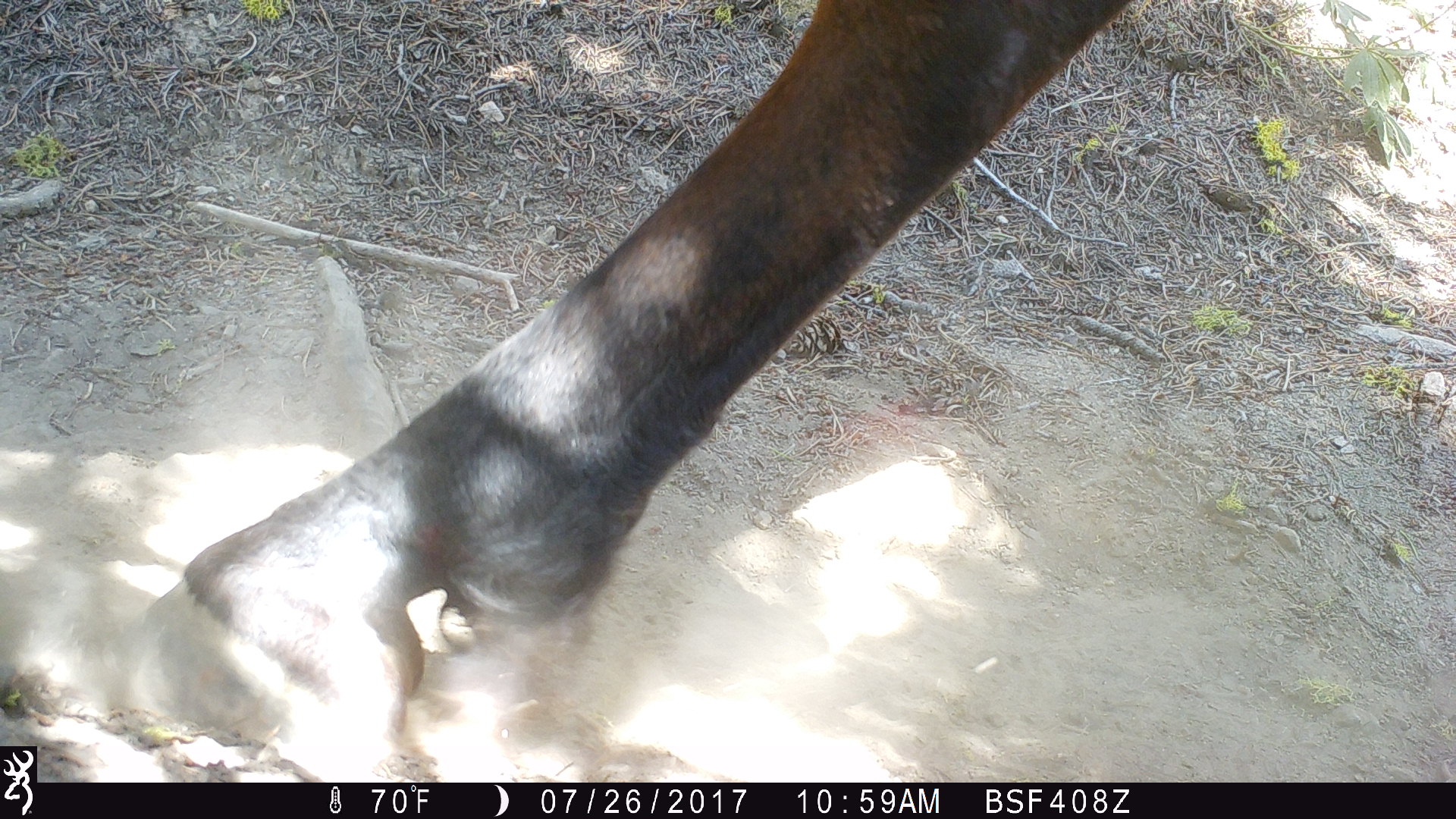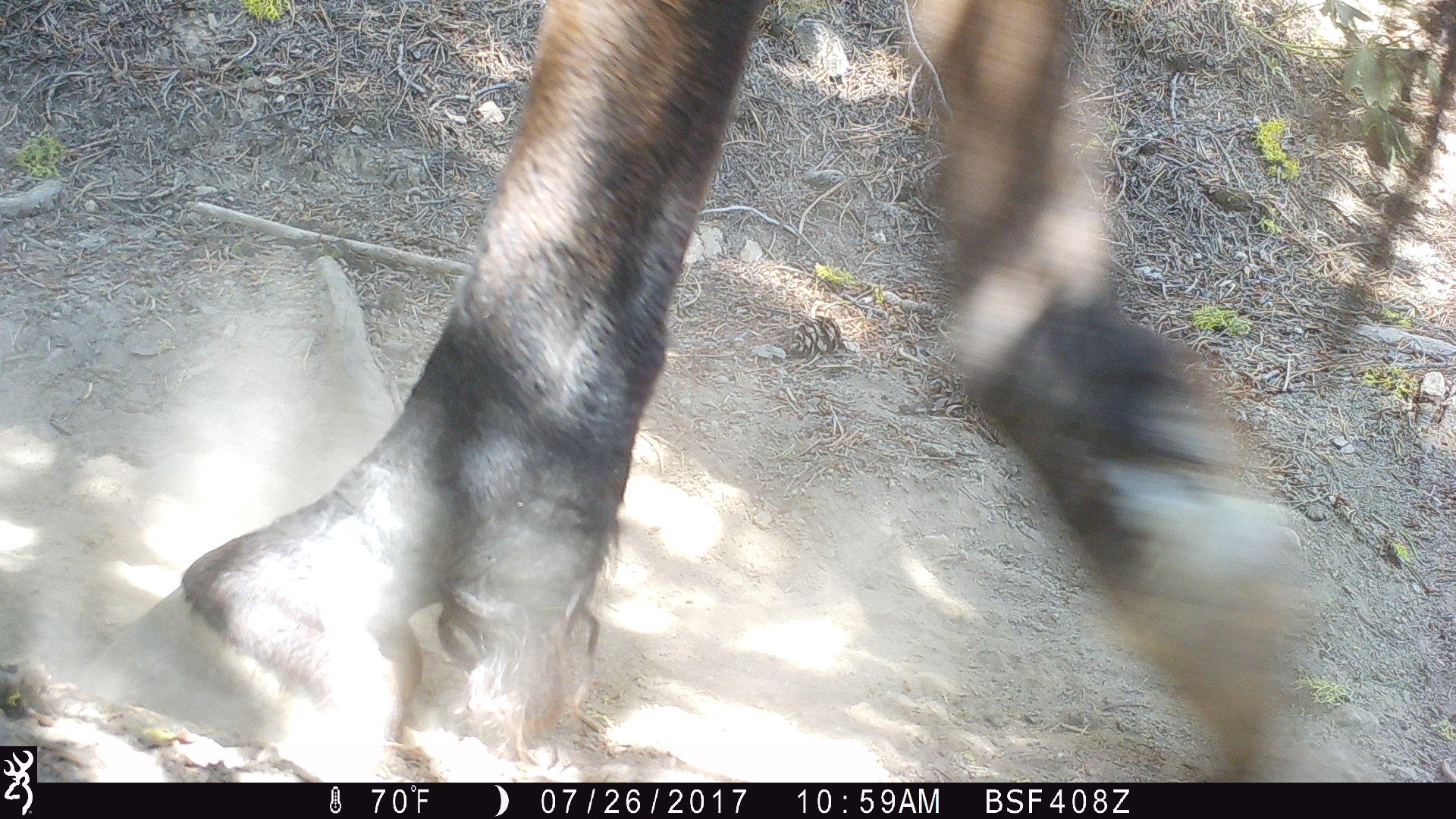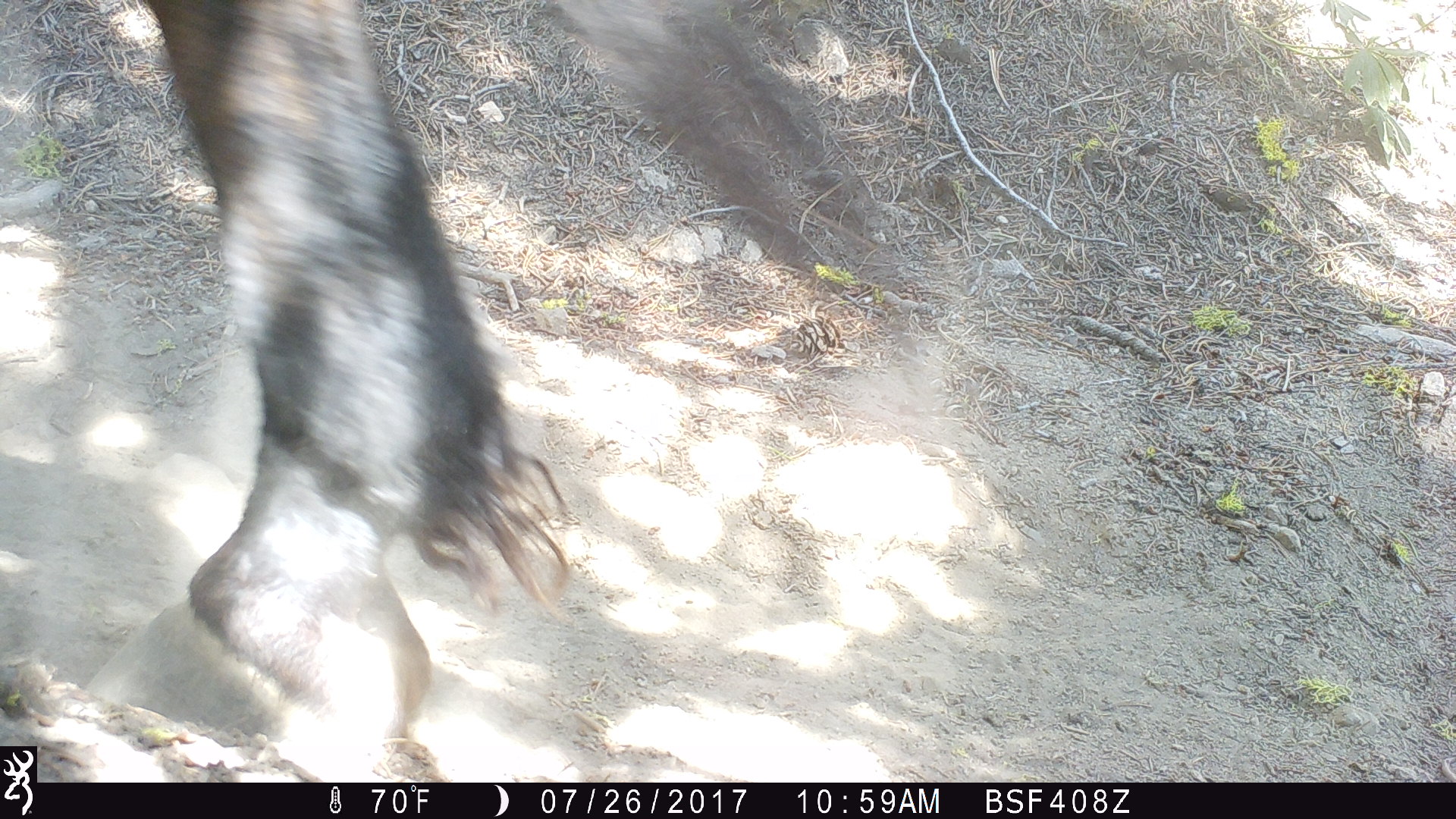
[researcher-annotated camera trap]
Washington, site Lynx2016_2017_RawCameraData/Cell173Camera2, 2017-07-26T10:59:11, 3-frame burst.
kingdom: Animalia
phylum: Chordata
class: Mammalia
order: Perissodactyla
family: Equidae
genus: Equus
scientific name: Equus caballus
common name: domestic horse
Domestic horse (Equus caballus). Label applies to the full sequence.